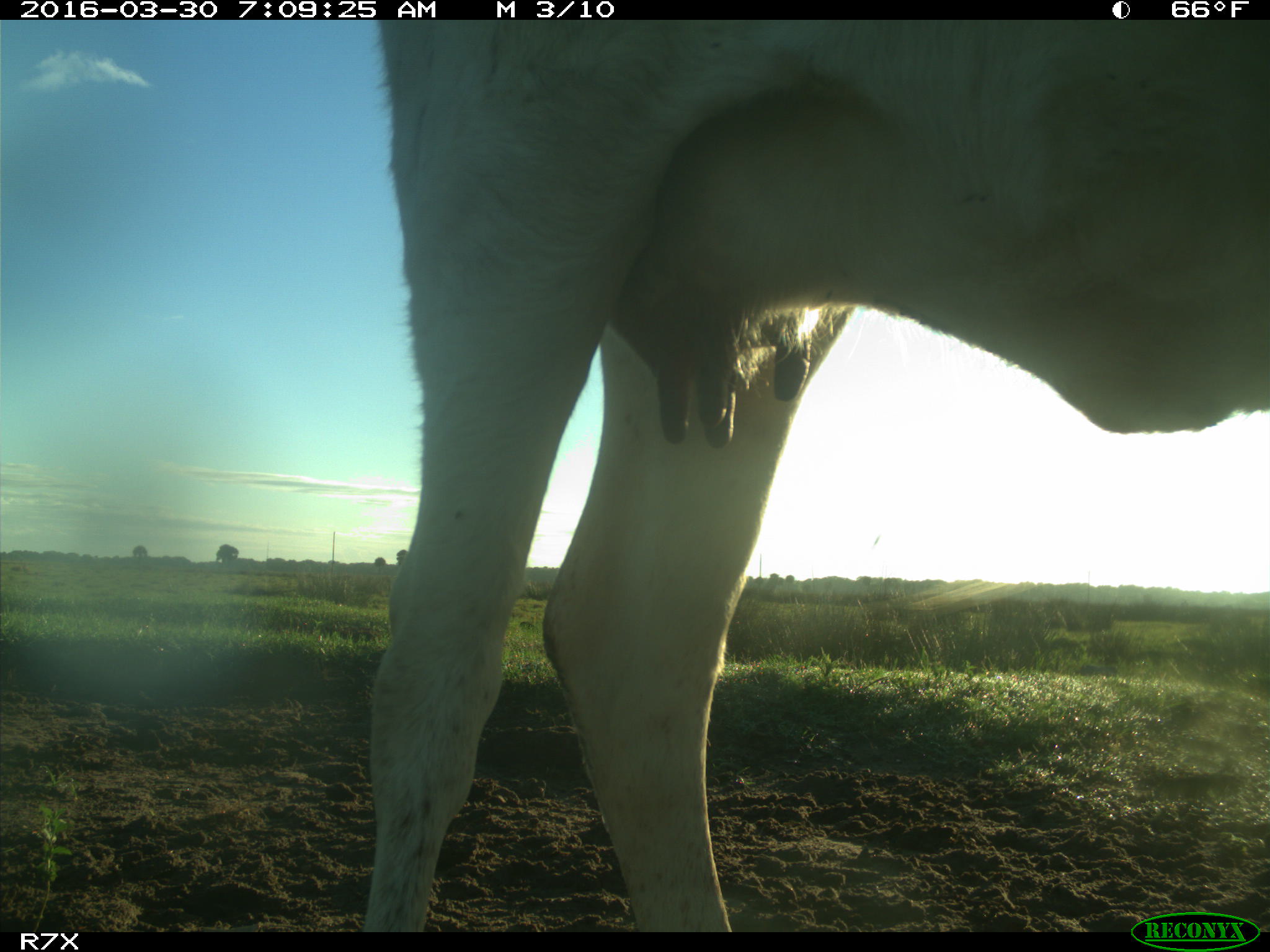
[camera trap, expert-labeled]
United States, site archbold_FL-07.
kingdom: Animalia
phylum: Chordata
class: Mammalia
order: Artiodactyla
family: Bovidae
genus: Bos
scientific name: Bos taurus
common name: domestic cow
Bos taurus (domestic cow).